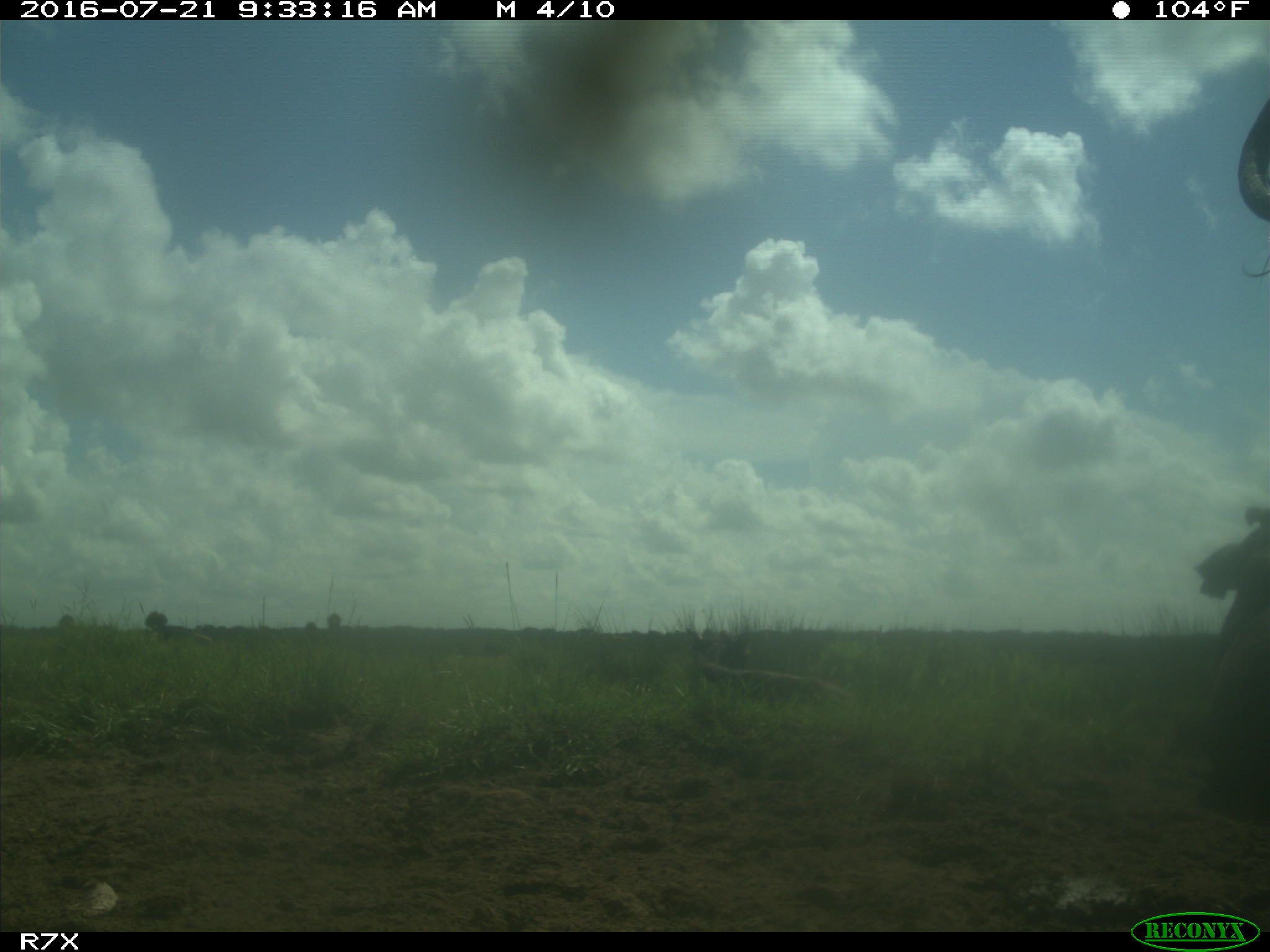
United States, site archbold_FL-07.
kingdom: Animalia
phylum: Chordata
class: Mammalia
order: Artiodactyla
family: Bovidae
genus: Bos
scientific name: Bos taurus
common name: domestic cow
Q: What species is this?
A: Bos taurus (domestic cow).